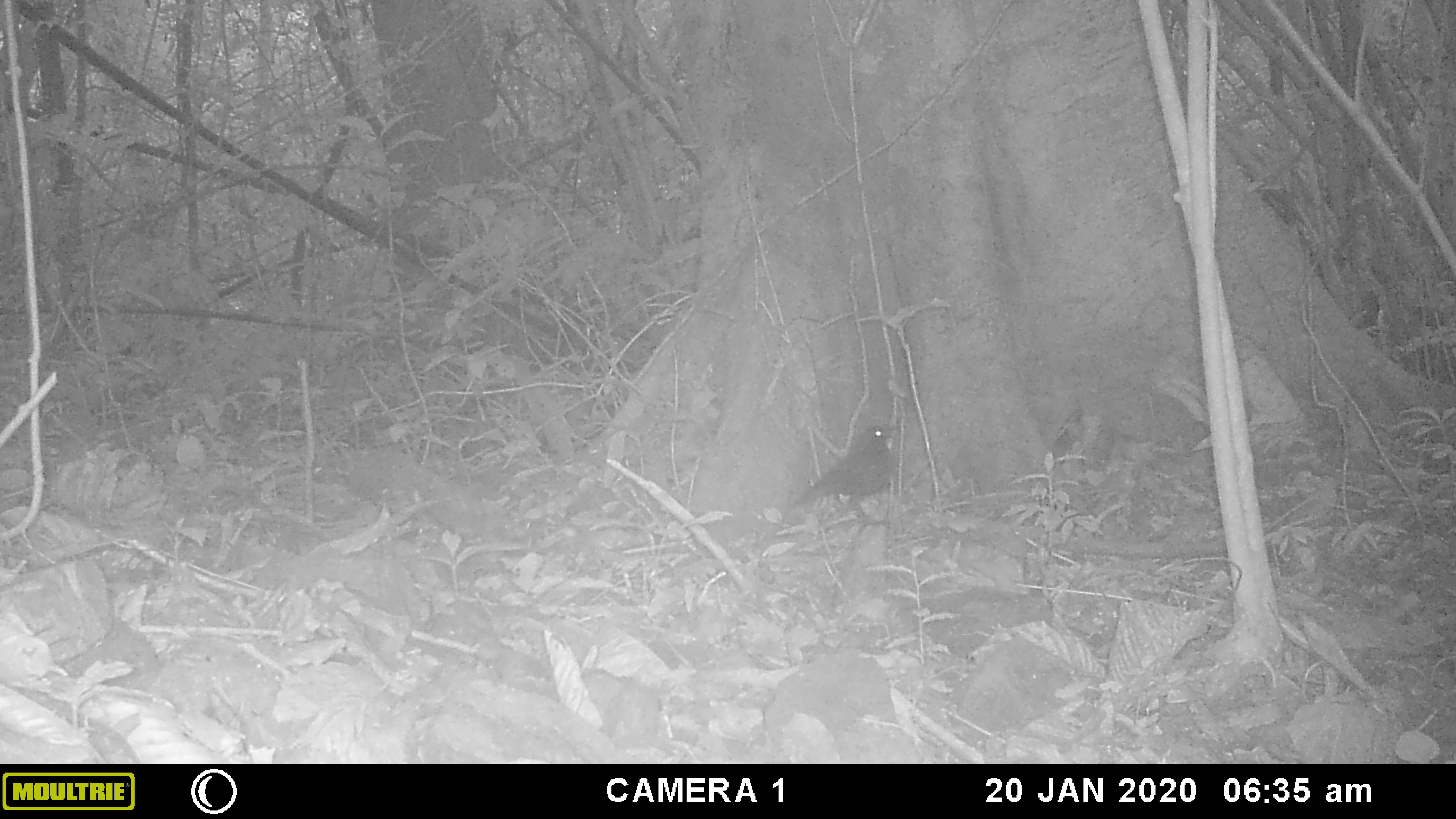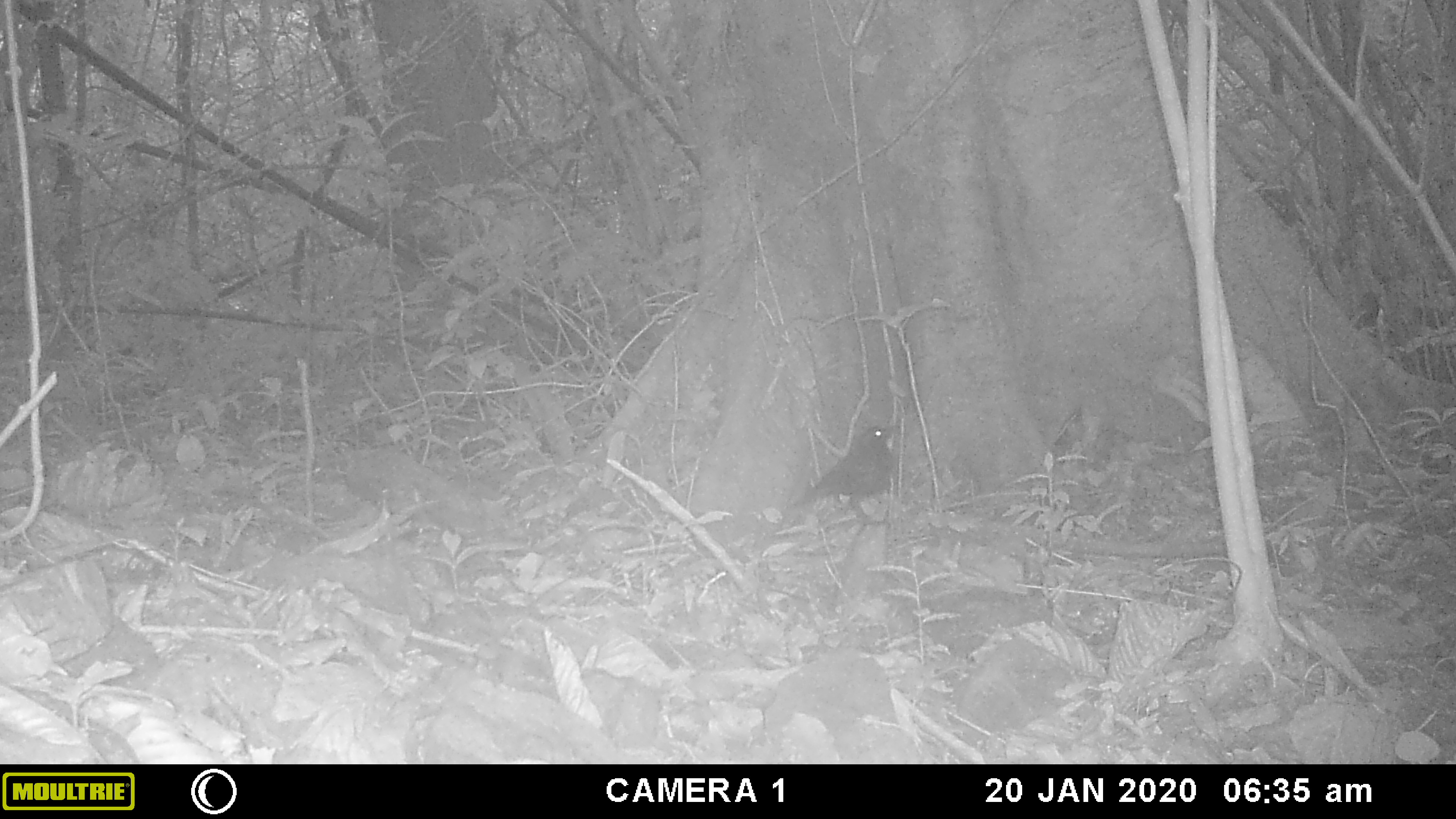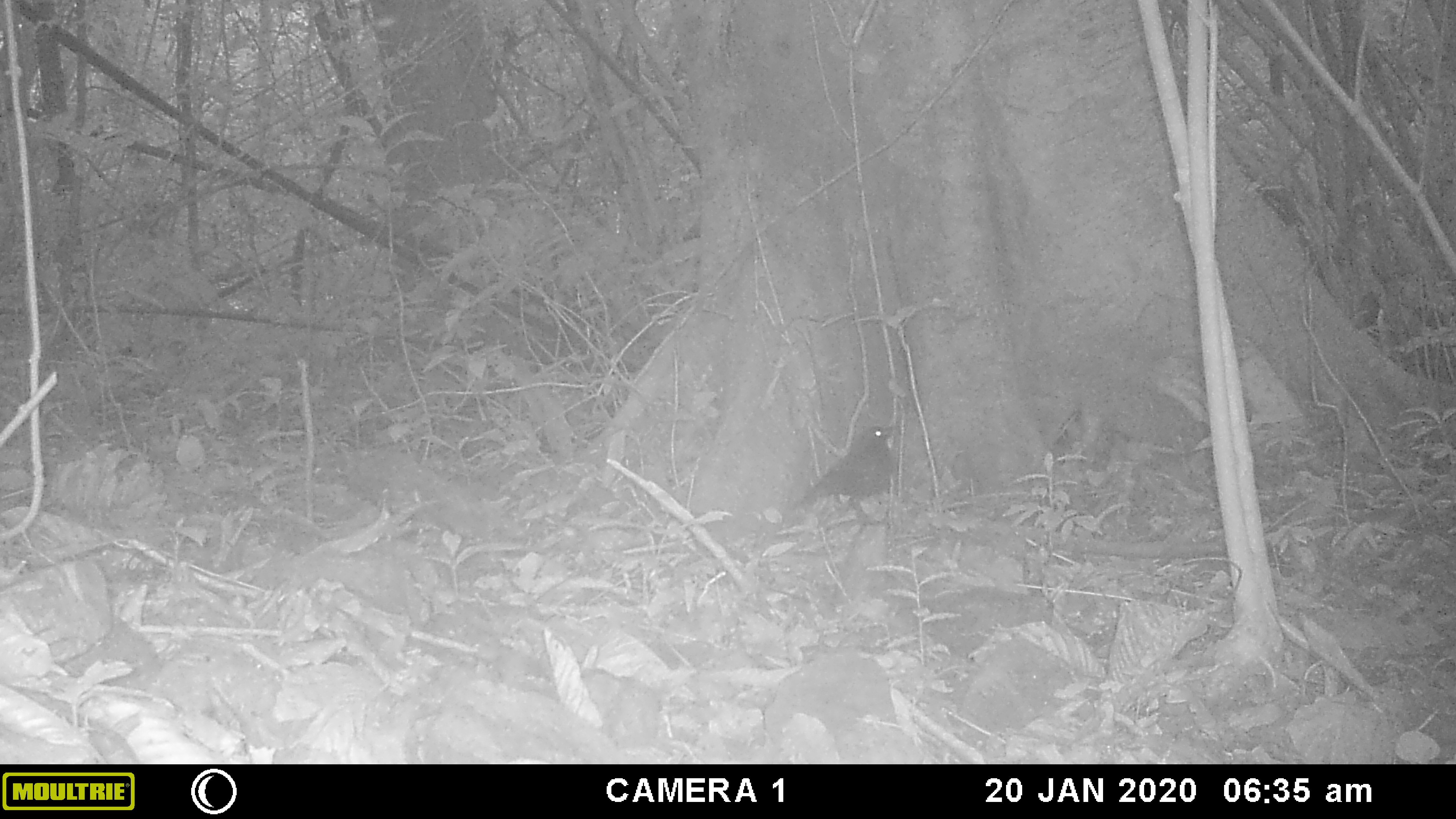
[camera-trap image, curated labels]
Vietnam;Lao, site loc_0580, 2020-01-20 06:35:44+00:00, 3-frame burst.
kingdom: Animalia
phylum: Chordata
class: Aves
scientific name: Aves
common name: bird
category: unidentified bird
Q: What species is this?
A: Unidentified bird (bird) (Aves).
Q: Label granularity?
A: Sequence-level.